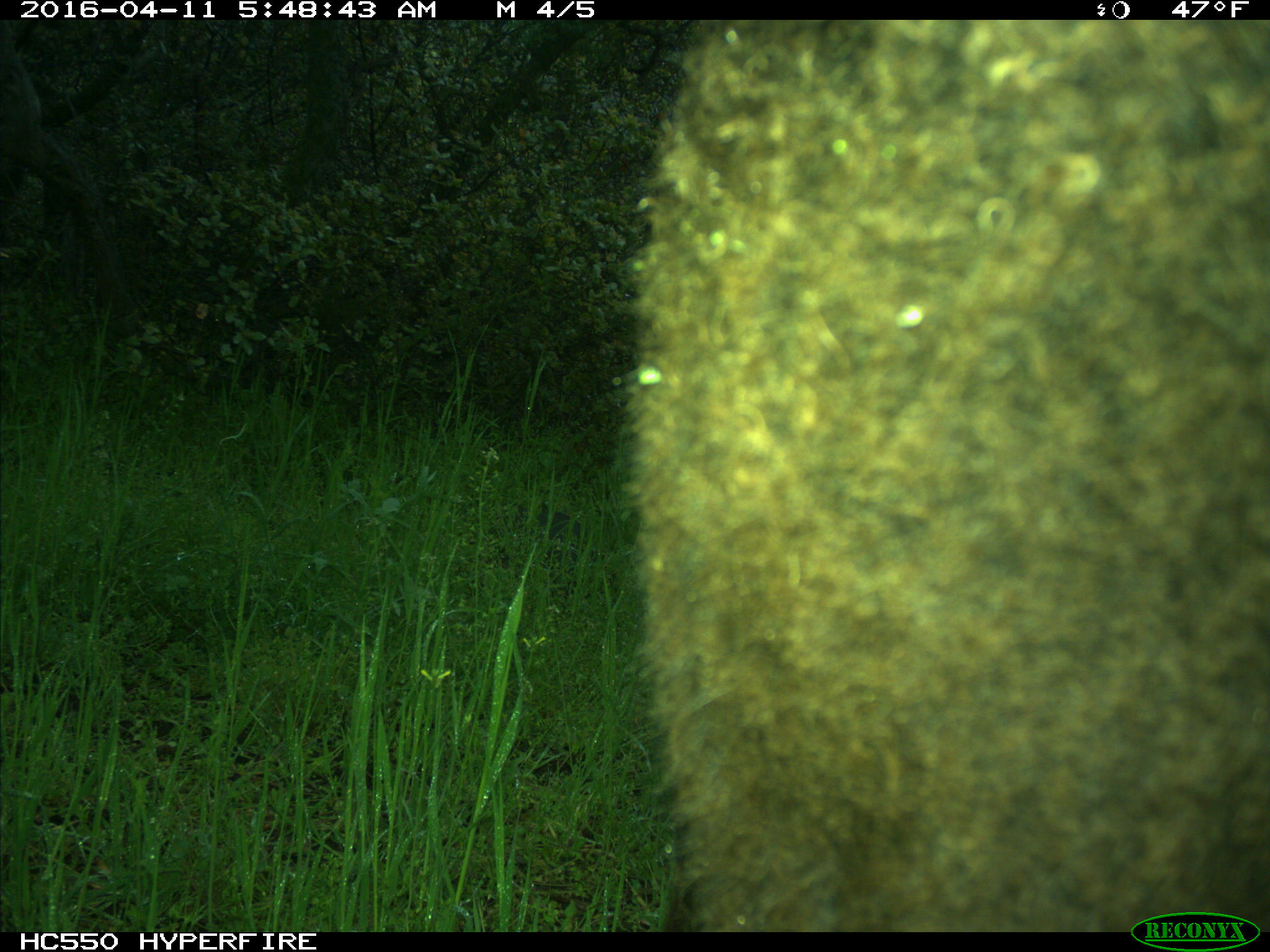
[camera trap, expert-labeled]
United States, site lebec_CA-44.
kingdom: Animalia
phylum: Chordata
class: Mammalia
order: Artiodactyla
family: Bovidae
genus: Bos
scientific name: Bos taurus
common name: domestic cow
Bos taurus (domestic cow).